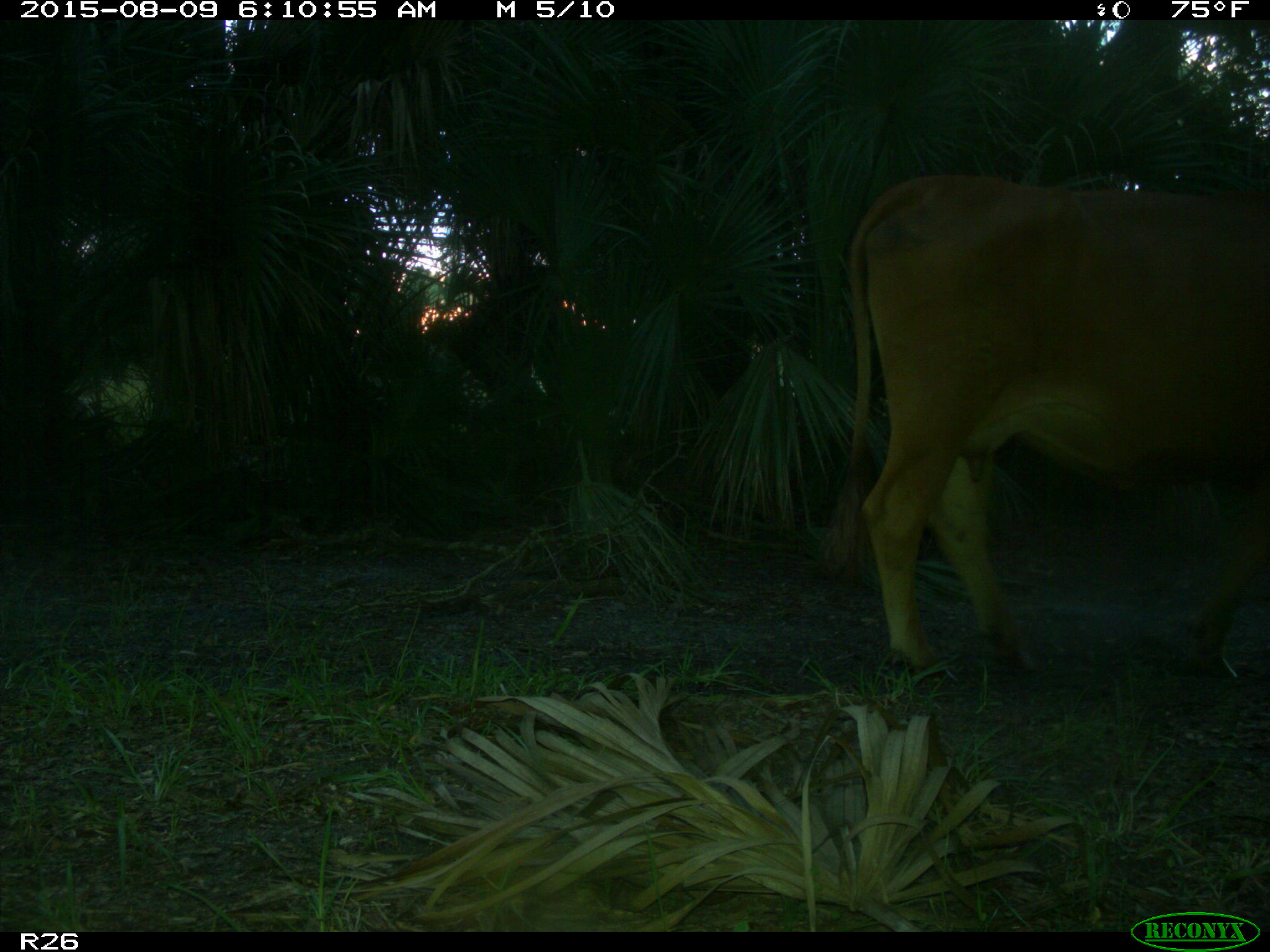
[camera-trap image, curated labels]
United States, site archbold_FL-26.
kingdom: Animalia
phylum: Chordata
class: Mammalia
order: Artiodactyla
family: Bovidae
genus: Bos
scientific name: Bos taurus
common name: domestic cow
Bos taurus (domestic cow).